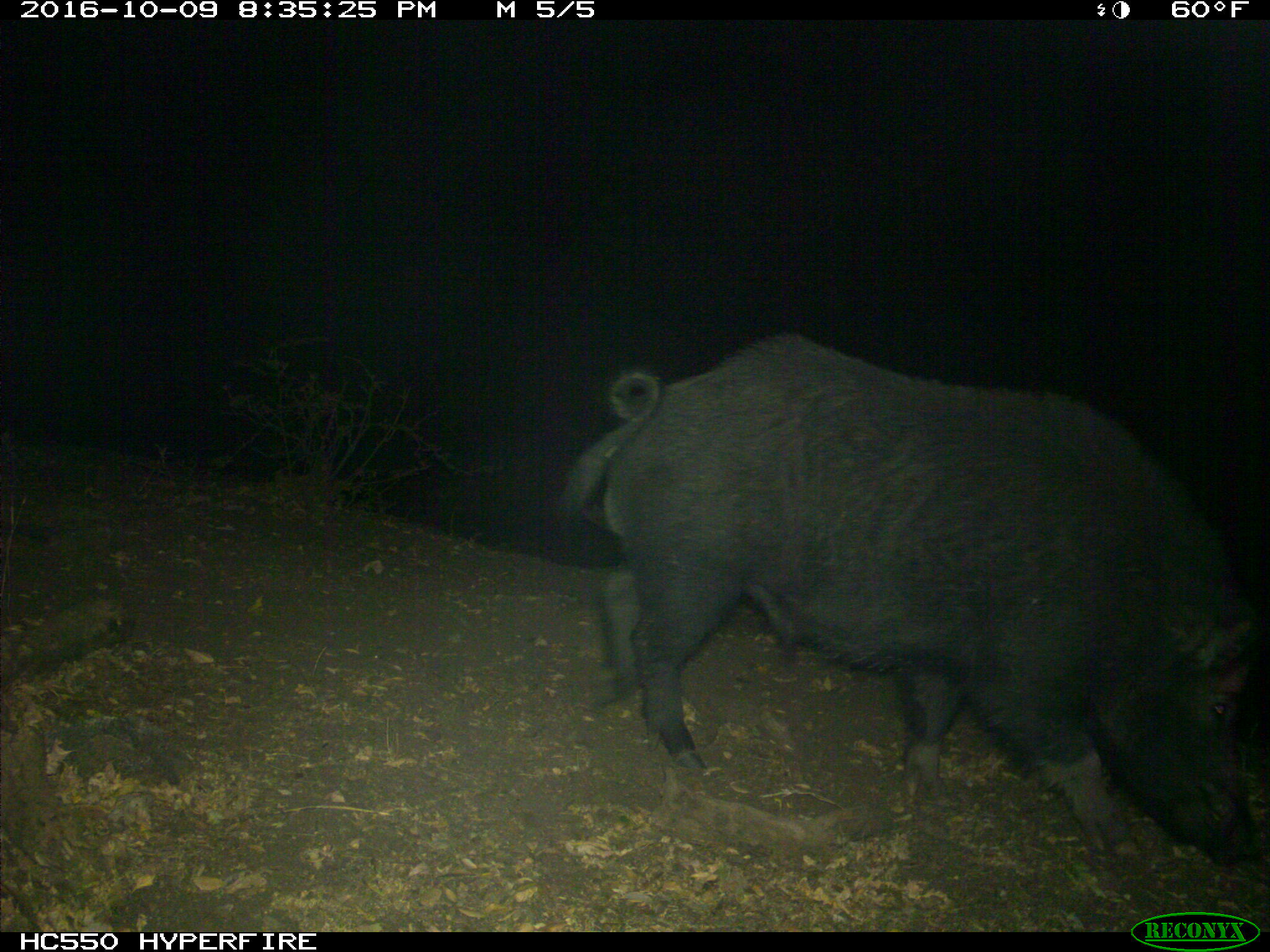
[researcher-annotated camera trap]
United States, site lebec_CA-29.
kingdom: Animalia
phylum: Chordata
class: Mammalia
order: Artiodactyla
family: Suidae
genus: Sus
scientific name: Sus scrofa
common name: wild boar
Sus scrofa (wild boar).